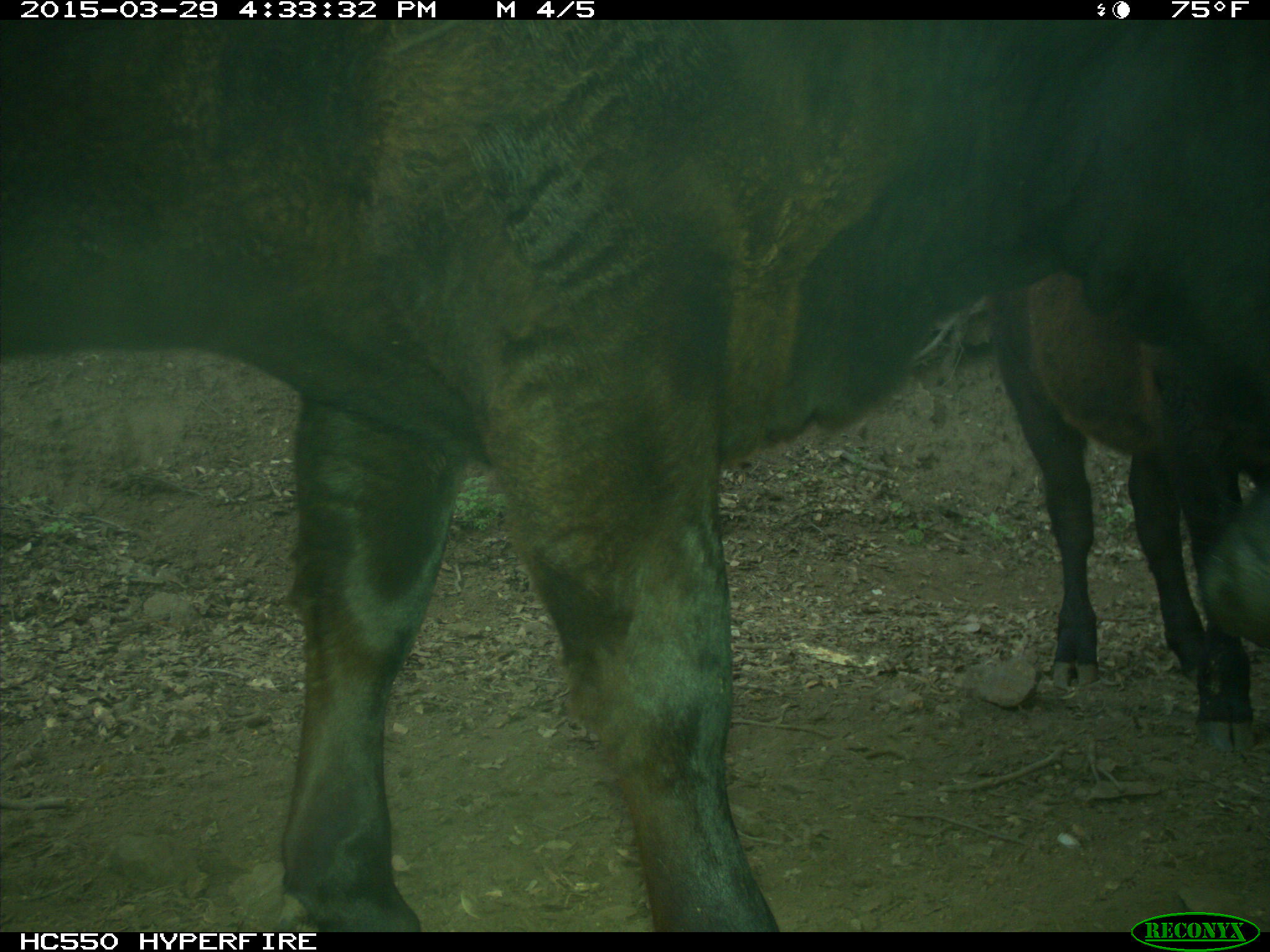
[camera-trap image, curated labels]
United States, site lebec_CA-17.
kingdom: Animalia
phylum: Chordata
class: Mammalia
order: Artiodactyla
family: Bovidae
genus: Bos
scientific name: Bos taurus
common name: domestic cow